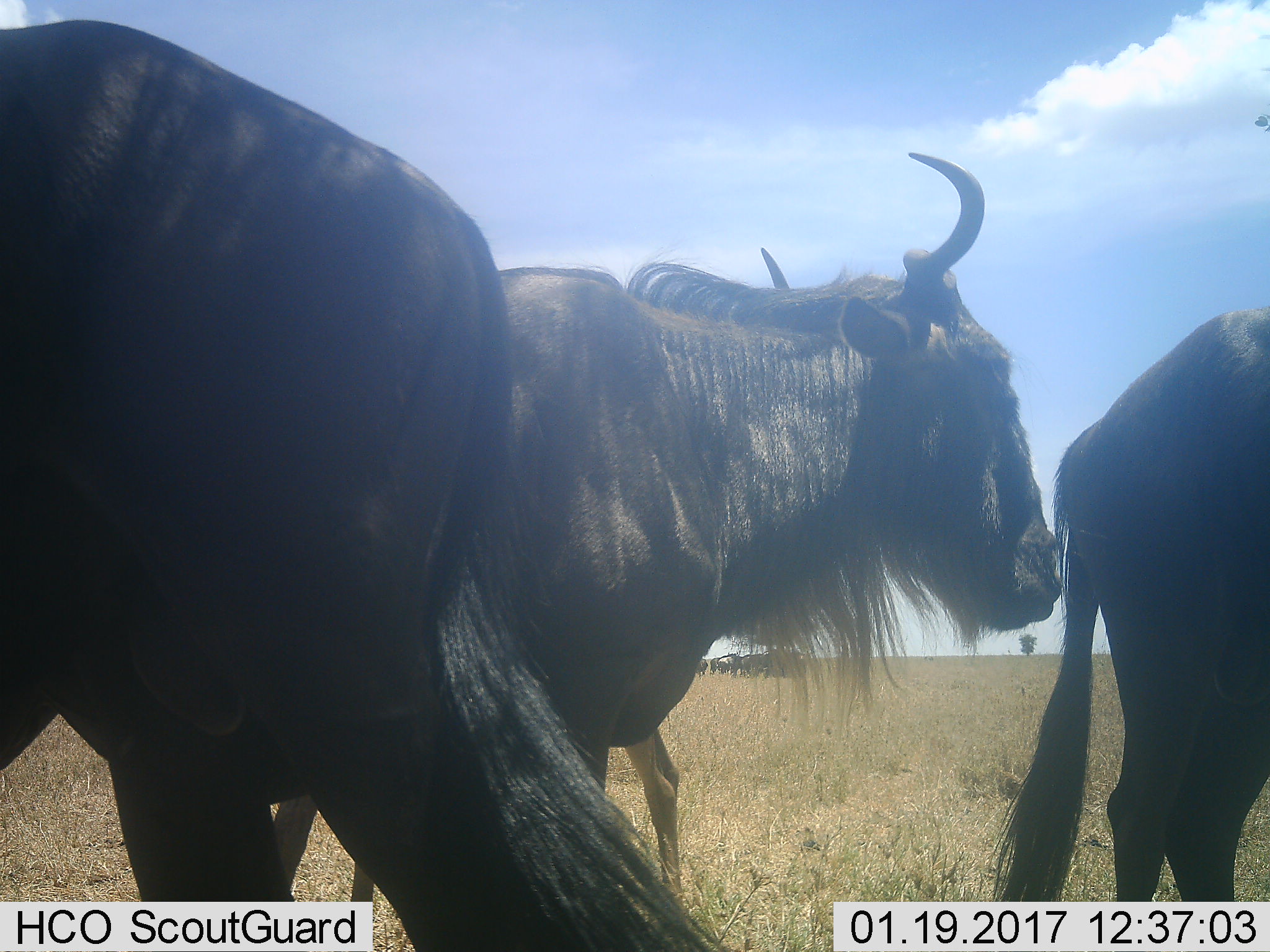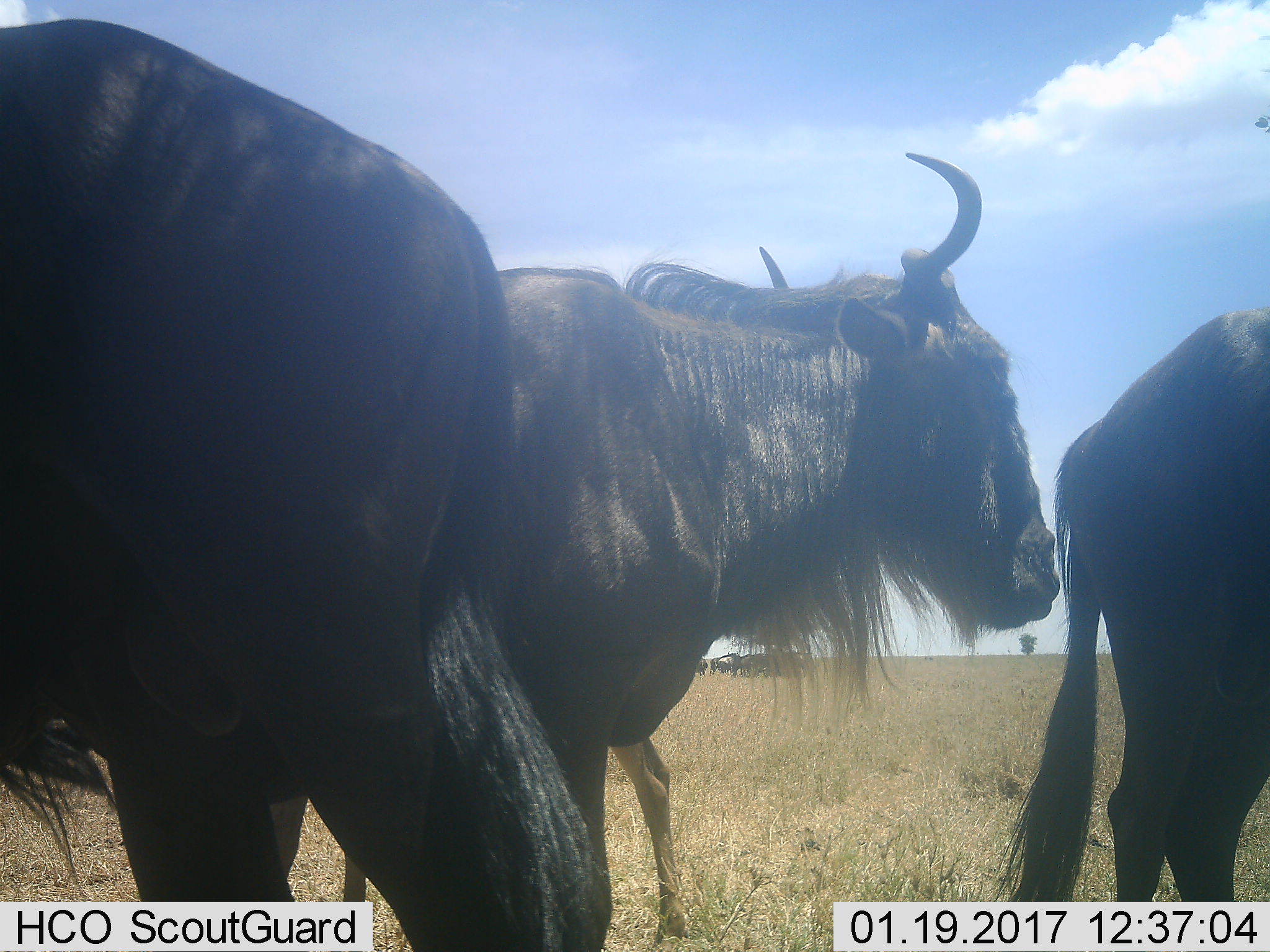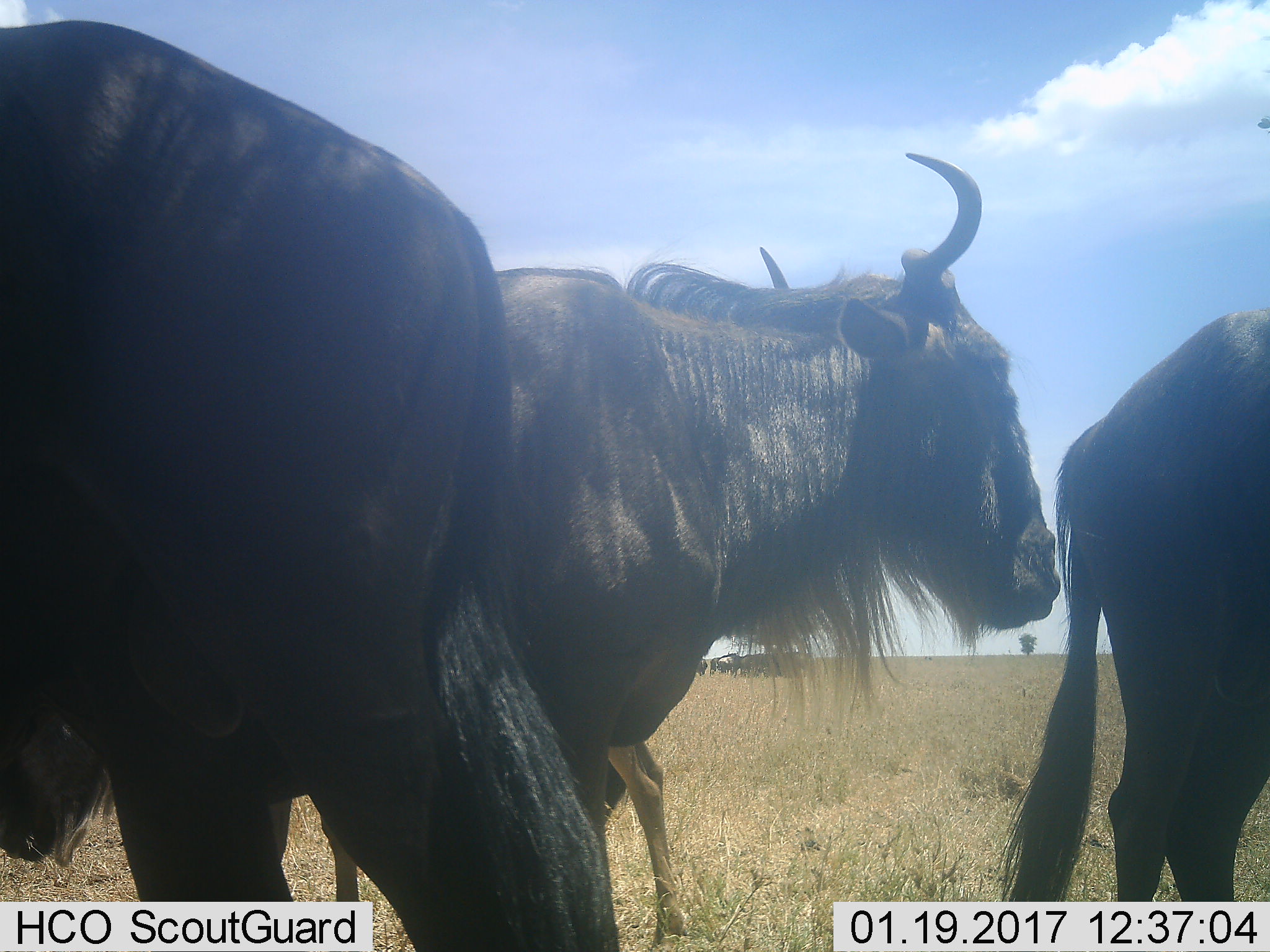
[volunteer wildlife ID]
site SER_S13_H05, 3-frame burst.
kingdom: Animalia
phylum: Chordata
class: Mammalia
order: Artiodactyla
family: Bovidae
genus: Connochaetes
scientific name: Connochaetes taurinus taurinus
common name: blue wildebeest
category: wildebeestblue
Wildebeestblue (blue wildebeest) (Connochaetes taurinus taurinus), count 3. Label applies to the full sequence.